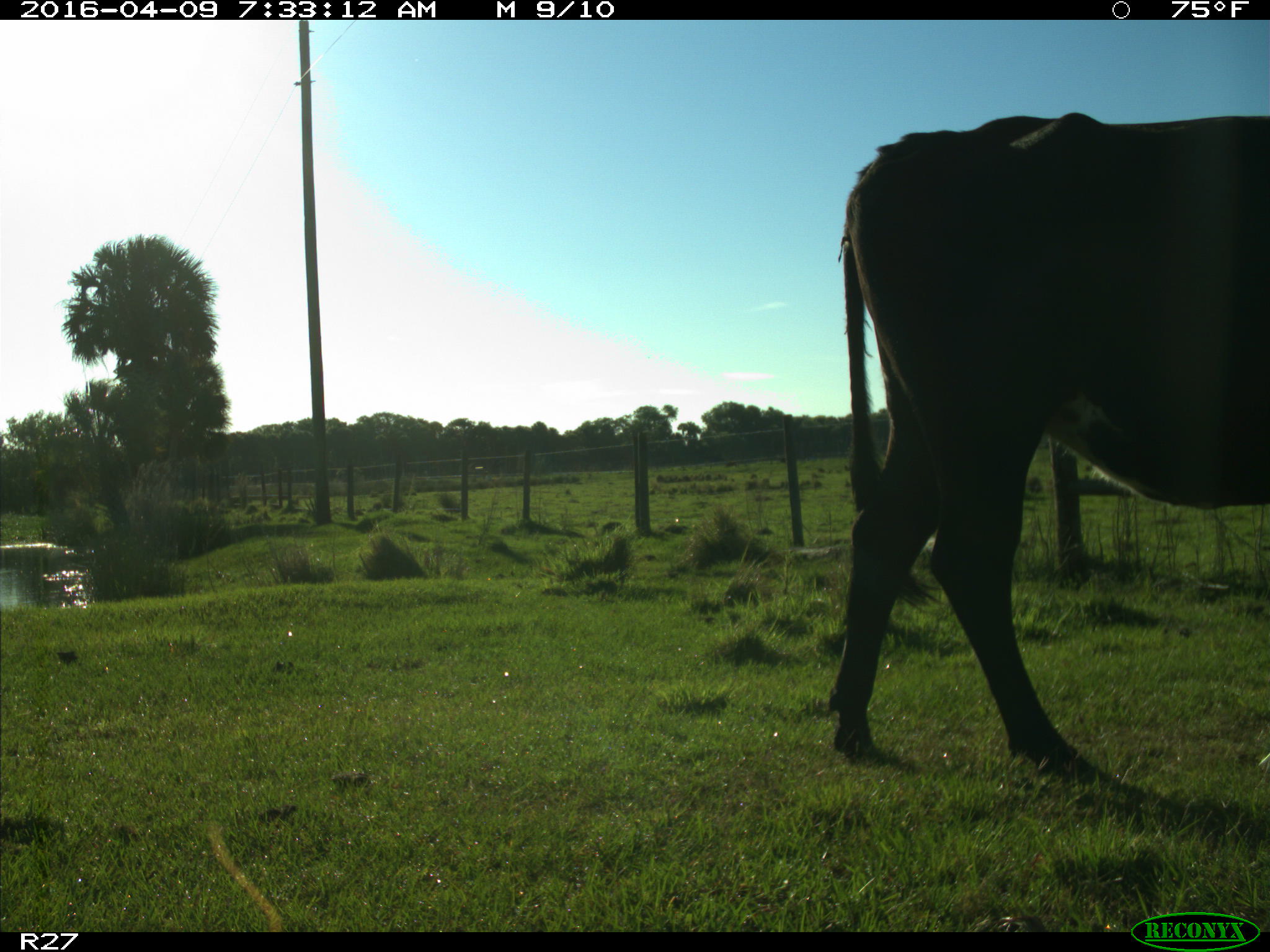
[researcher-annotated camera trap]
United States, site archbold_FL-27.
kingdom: Animalia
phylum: Chordata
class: Mammalia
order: Artiodactyla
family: Bovidae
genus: Bos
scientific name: Bos taurus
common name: domestic cow